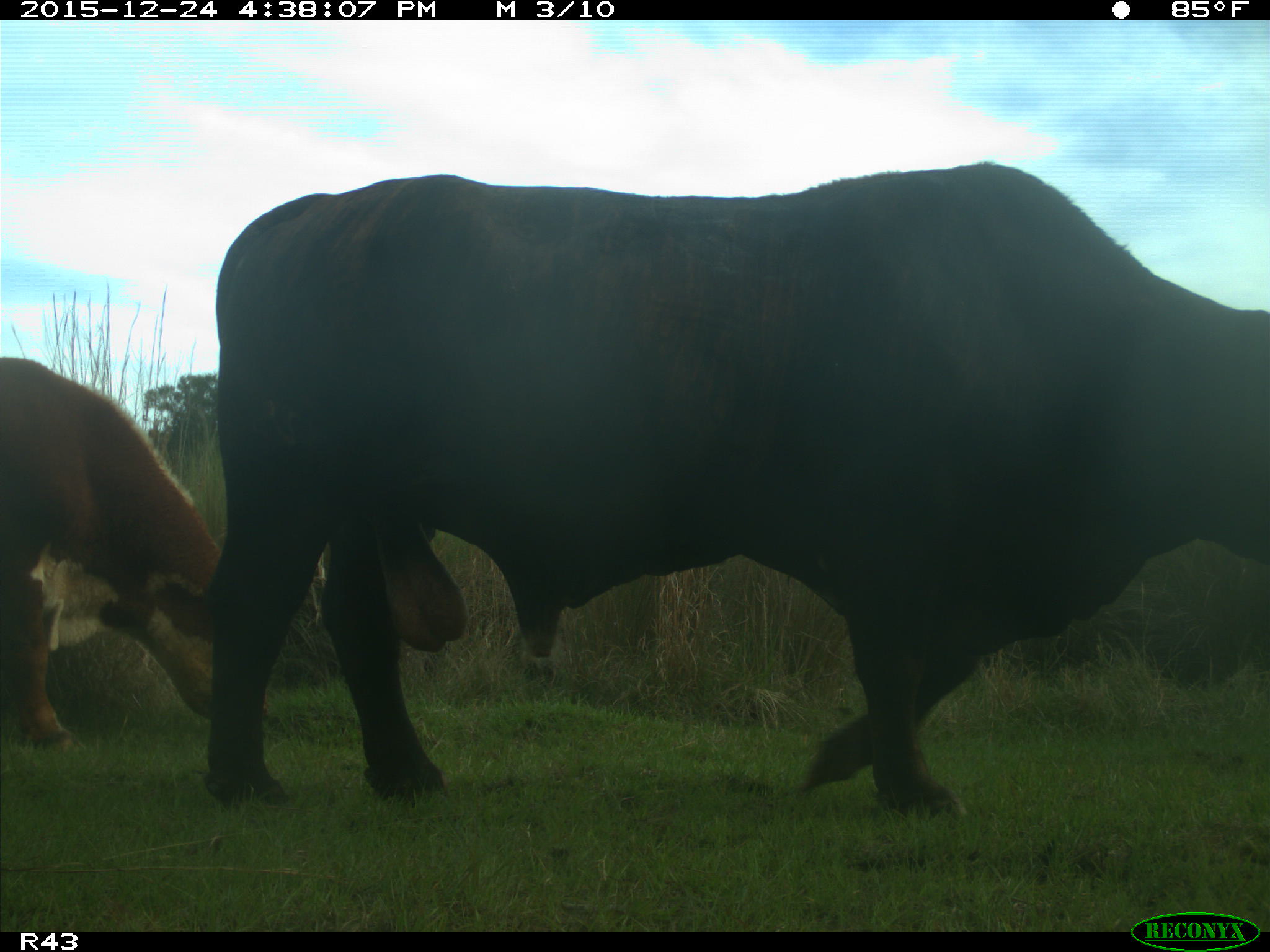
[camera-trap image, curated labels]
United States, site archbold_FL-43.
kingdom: Animalia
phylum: Chordata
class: Mammalia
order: Artiodactyla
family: Bovidae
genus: Bos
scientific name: Bos taurus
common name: domestic cow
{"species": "Bos taurus (domestic cow)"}